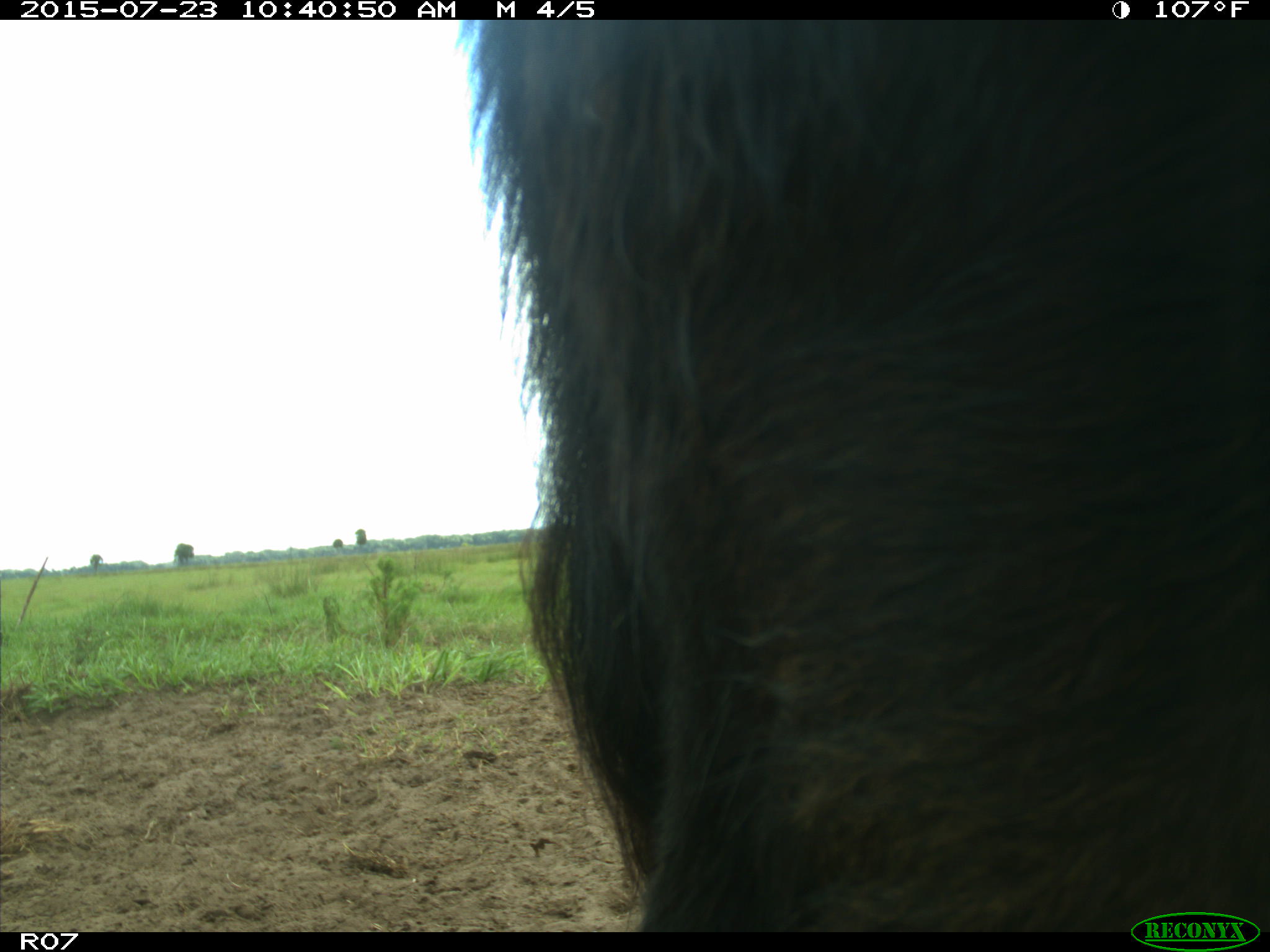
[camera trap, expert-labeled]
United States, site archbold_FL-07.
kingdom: Animalia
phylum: Chordata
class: Mammalia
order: Artiodactyla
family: Bovidae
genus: Bos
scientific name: Bos taurus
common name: domestic cow